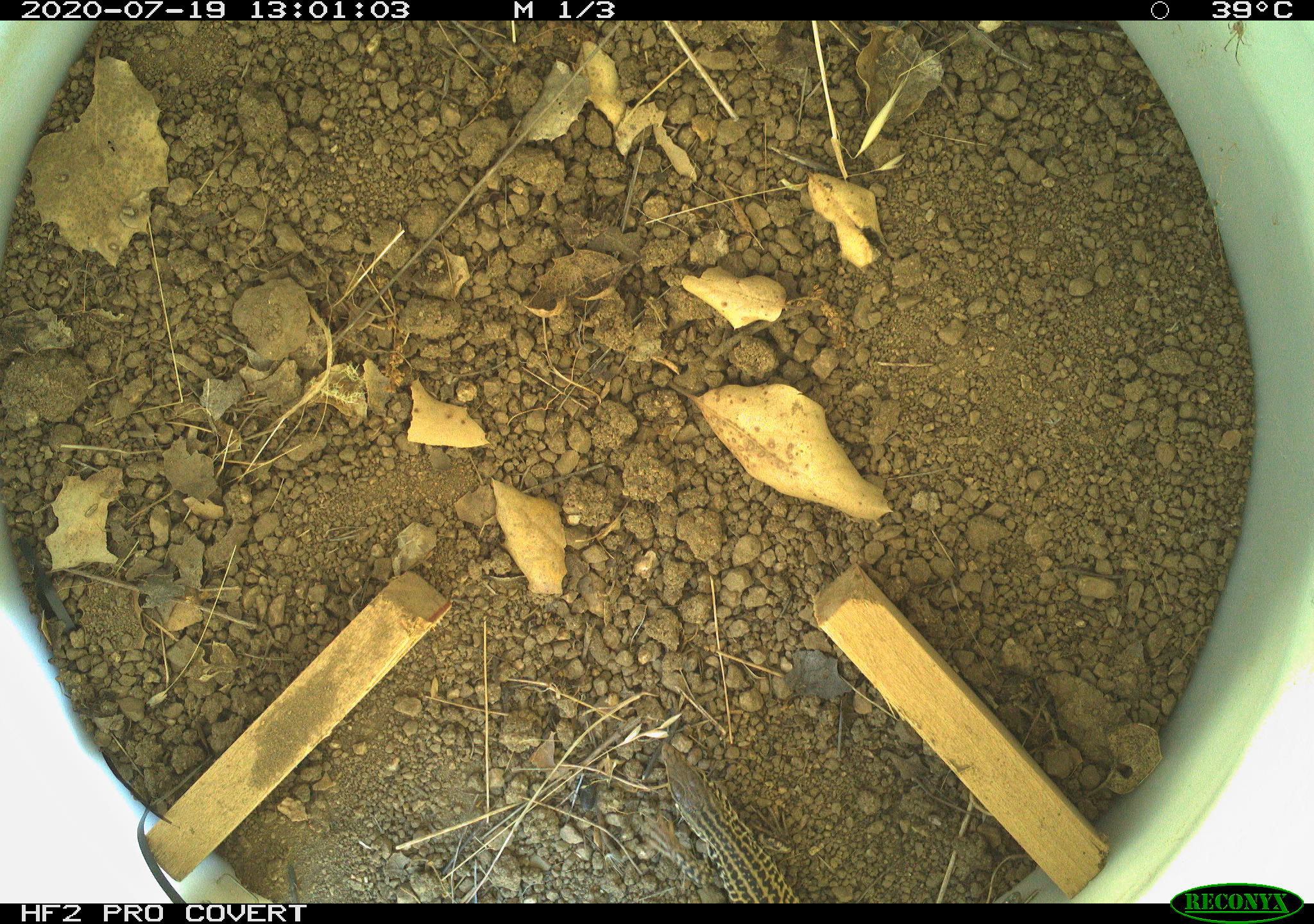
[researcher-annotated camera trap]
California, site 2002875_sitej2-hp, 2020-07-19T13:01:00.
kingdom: Animalia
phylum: Chordata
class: Reptilia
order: Squamata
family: Teiidae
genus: Aspidoscelis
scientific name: Aspidoscelis tigris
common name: western whiptail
Western whiptail (Aspidoscelis tigris).